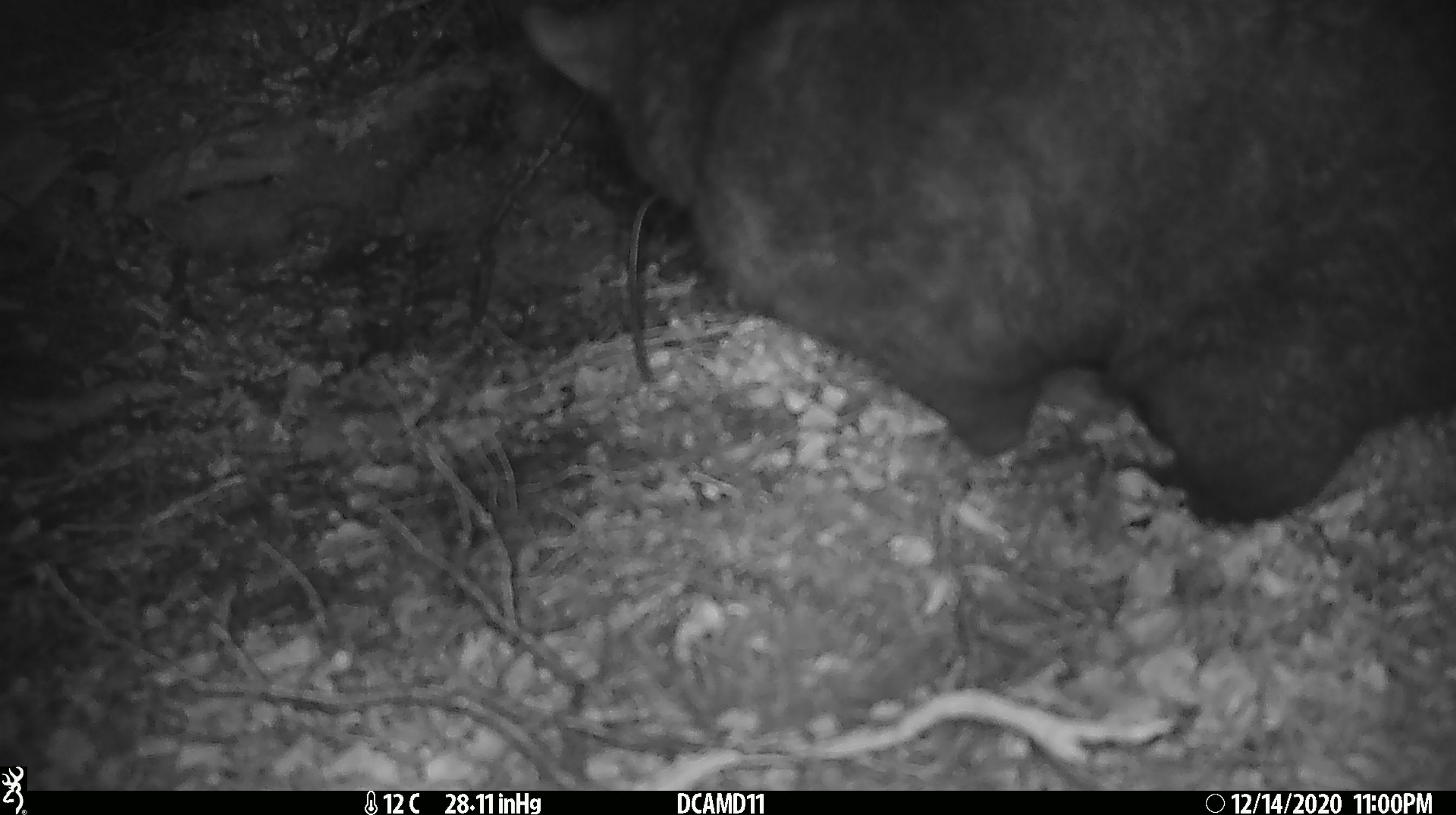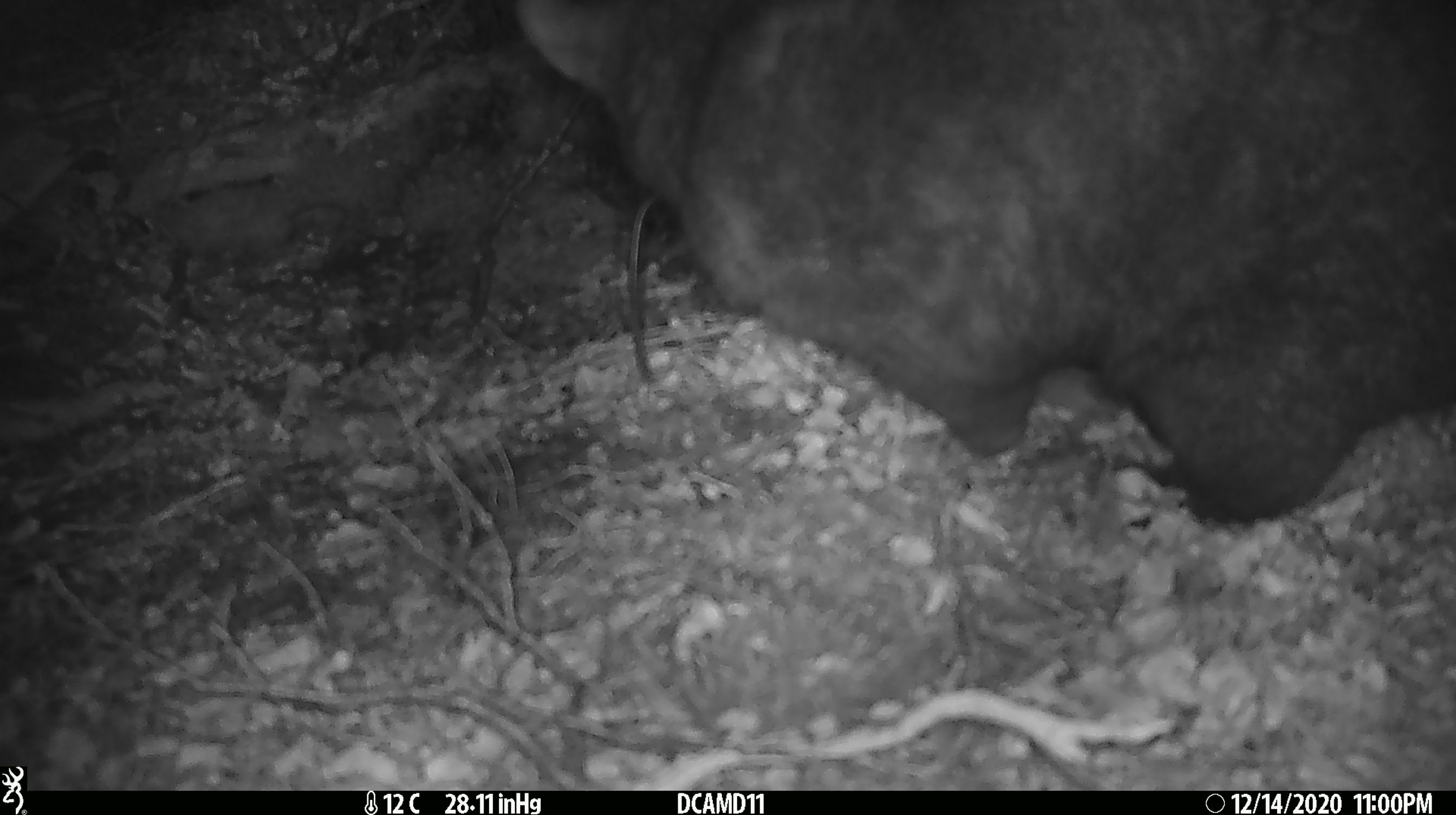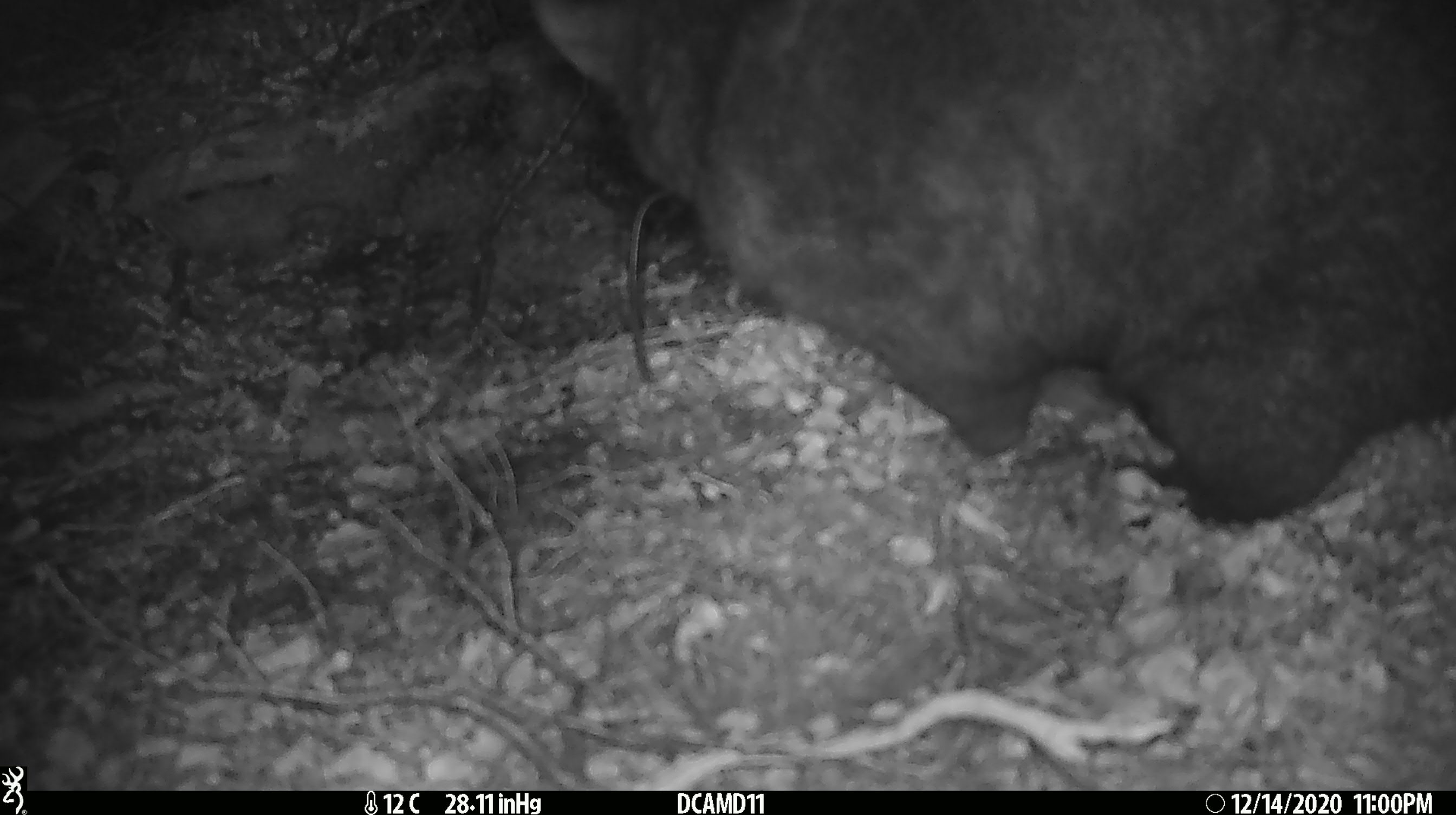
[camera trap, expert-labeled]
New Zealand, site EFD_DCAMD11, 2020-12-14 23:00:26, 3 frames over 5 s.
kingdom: Animalia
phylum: Chordata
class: Mammalia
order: Diprotodontia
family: Phalangeridae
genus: Trichosurus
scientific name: Trichosurus vulpecula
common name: common brushtail possum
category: possum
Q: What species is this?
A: Possum (common brushtail possum) (Trichosurus vulpecula).